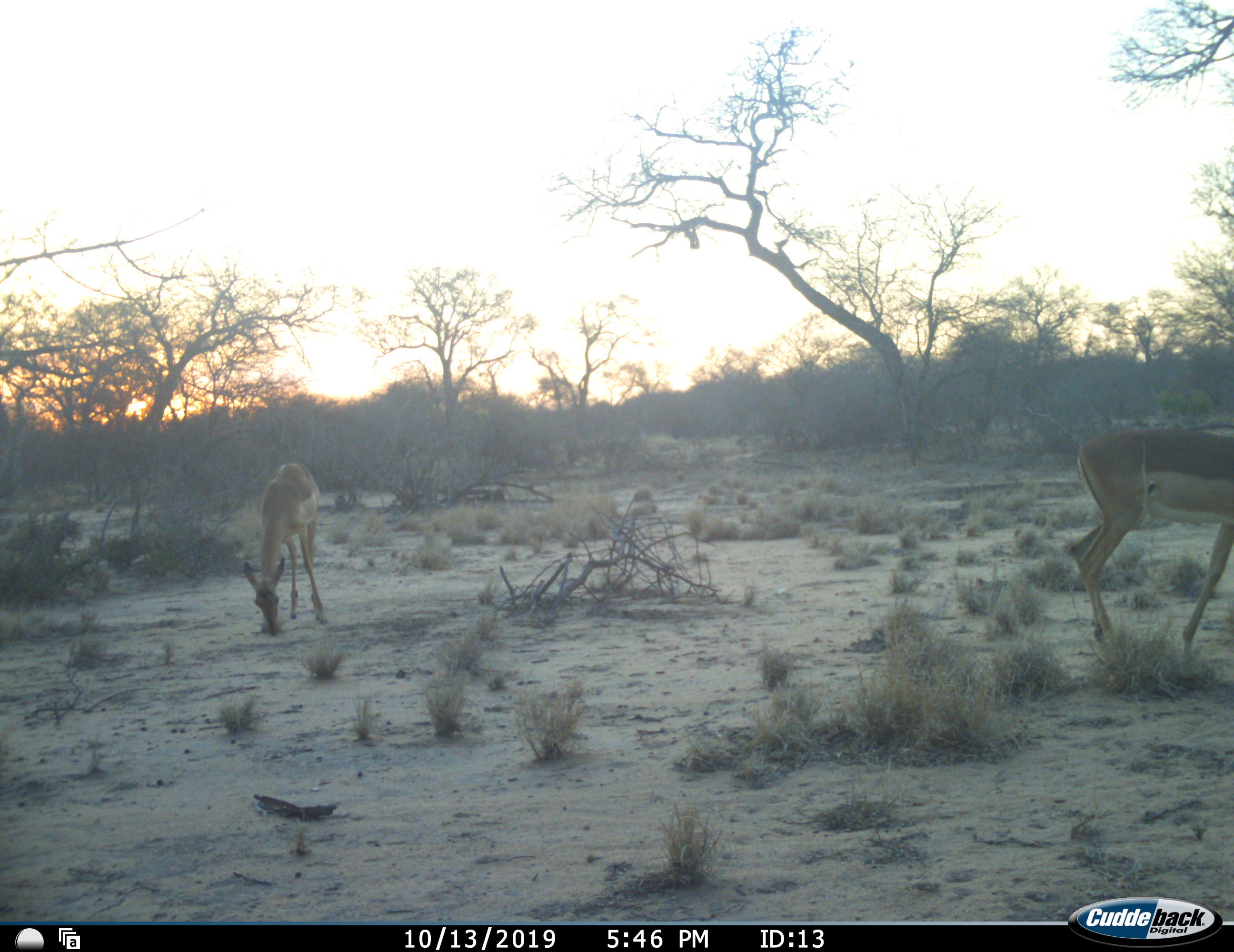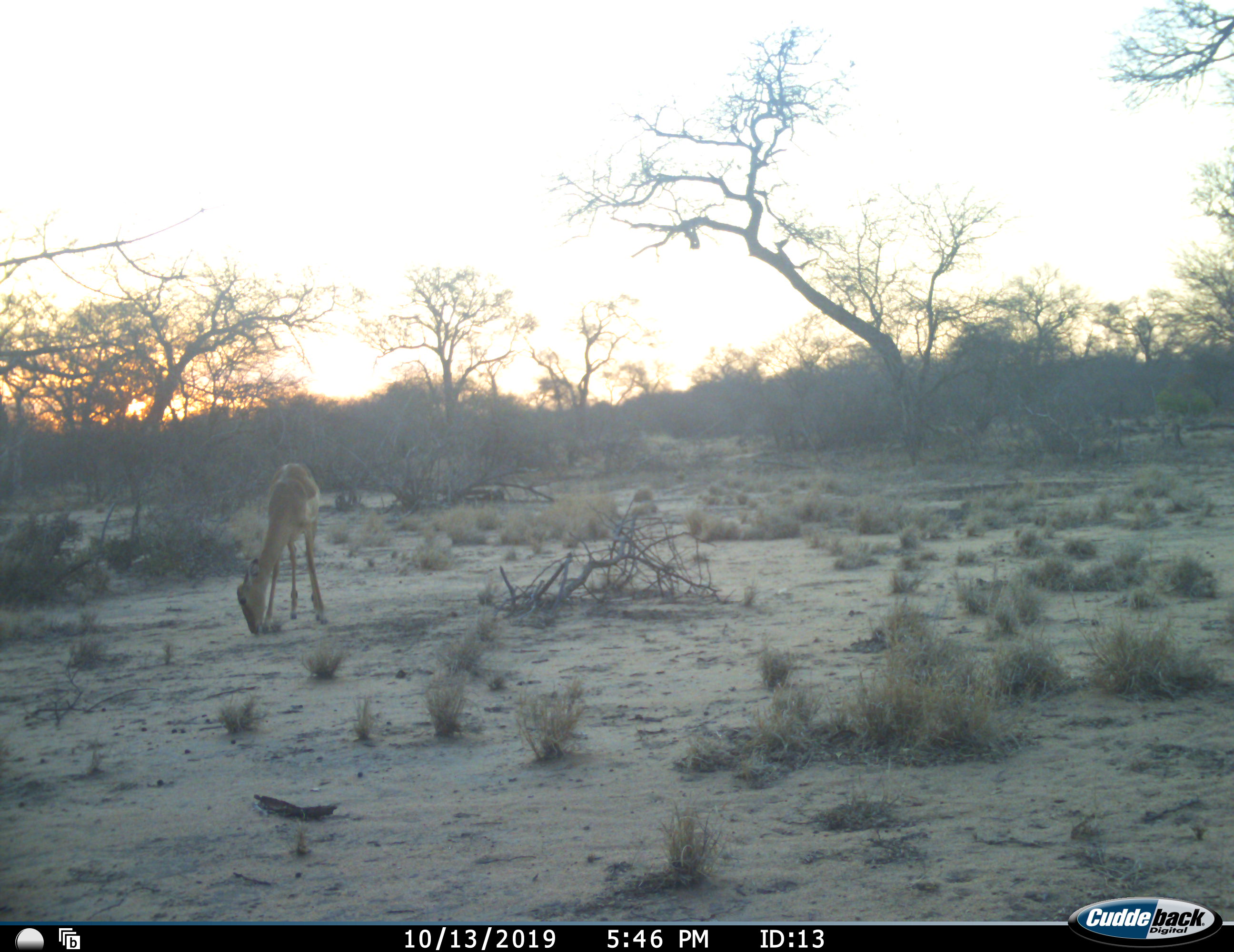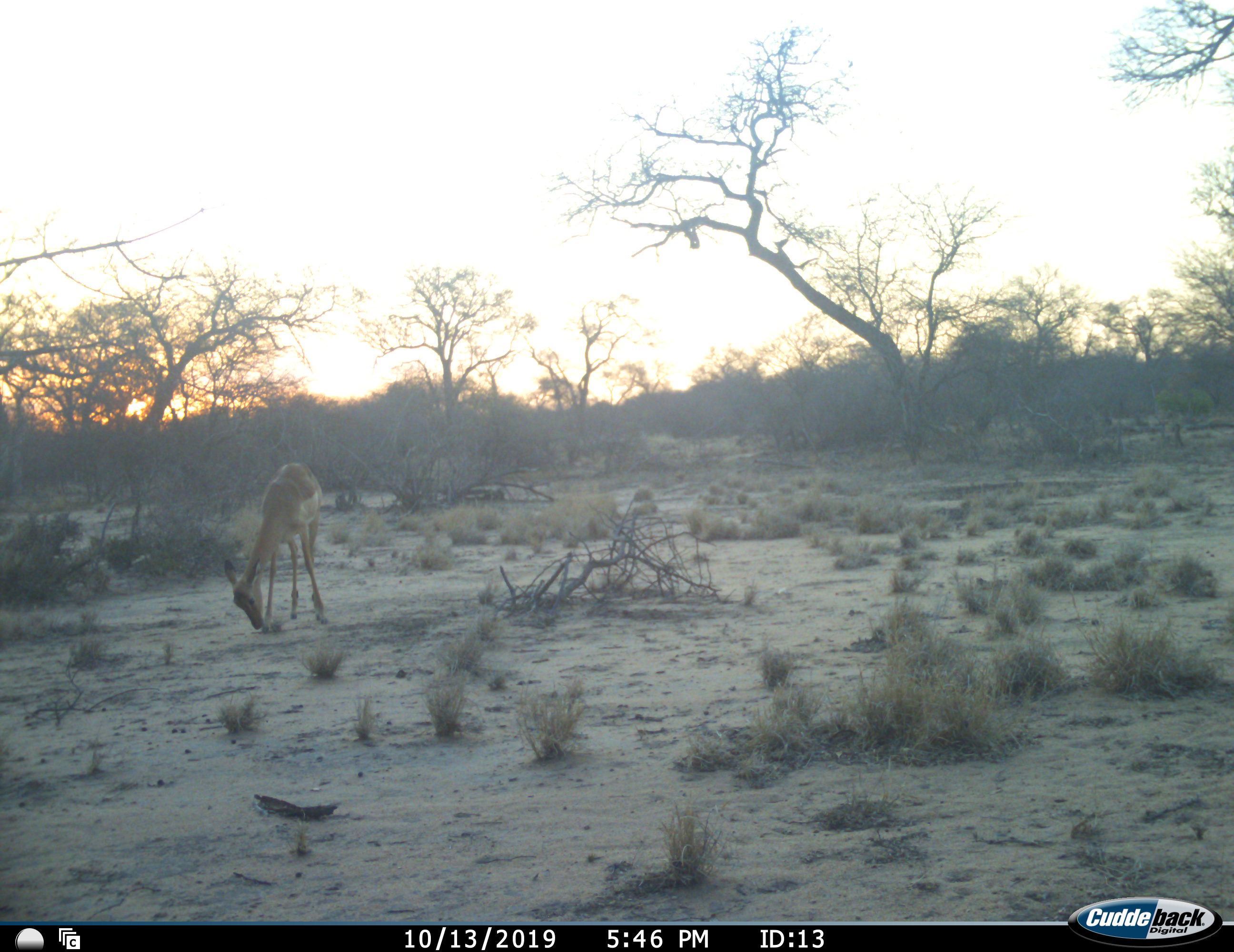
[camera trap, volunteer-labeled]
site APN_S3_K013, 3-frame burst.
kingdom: Animalia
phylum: Chordata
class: Mammalia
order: Artiodactyla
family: Bovidae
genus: Aepyceros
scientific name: Aepyceros melampus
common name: impala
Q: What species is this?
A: Impala (Aepyceros melampus).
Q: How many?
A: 2.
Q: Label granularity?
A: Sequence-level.